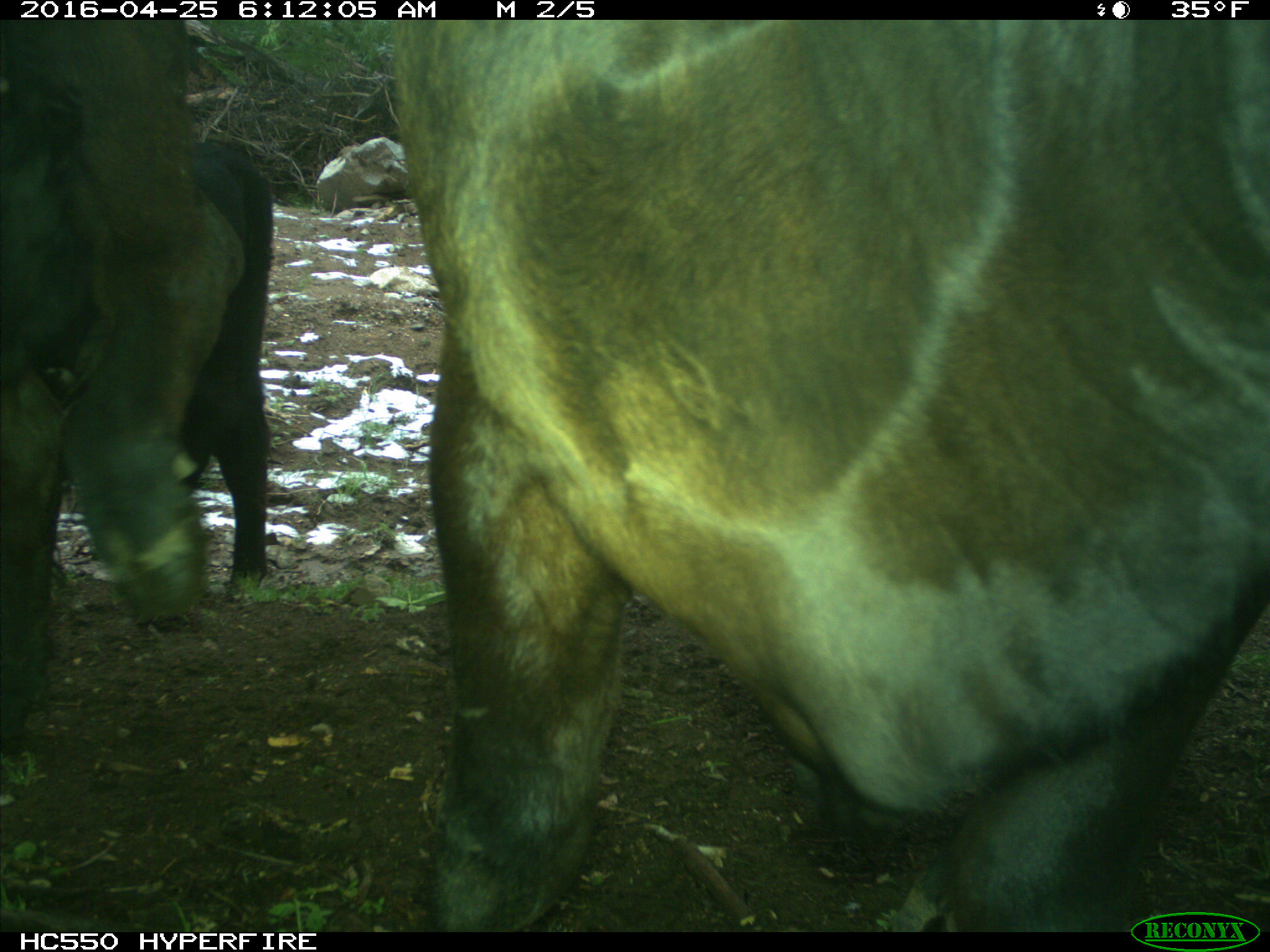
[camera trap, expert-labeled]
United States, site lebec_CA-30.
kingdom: Animalia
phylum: Chordata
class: Mammalia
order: Artiodactyla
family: Bovidae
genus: Bos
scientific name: Bos taurus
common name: domestic cow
Bos taurus (domestic cow).